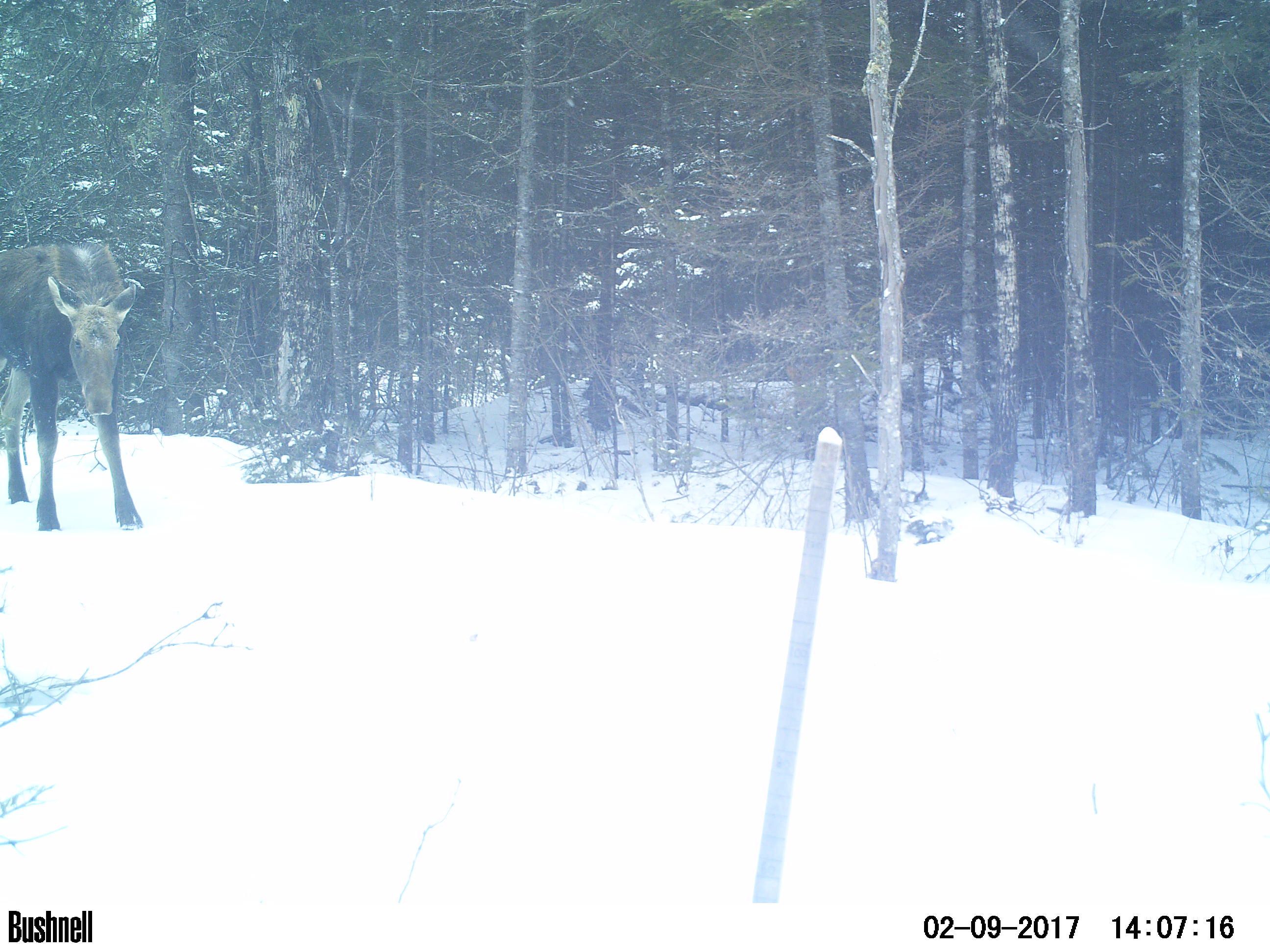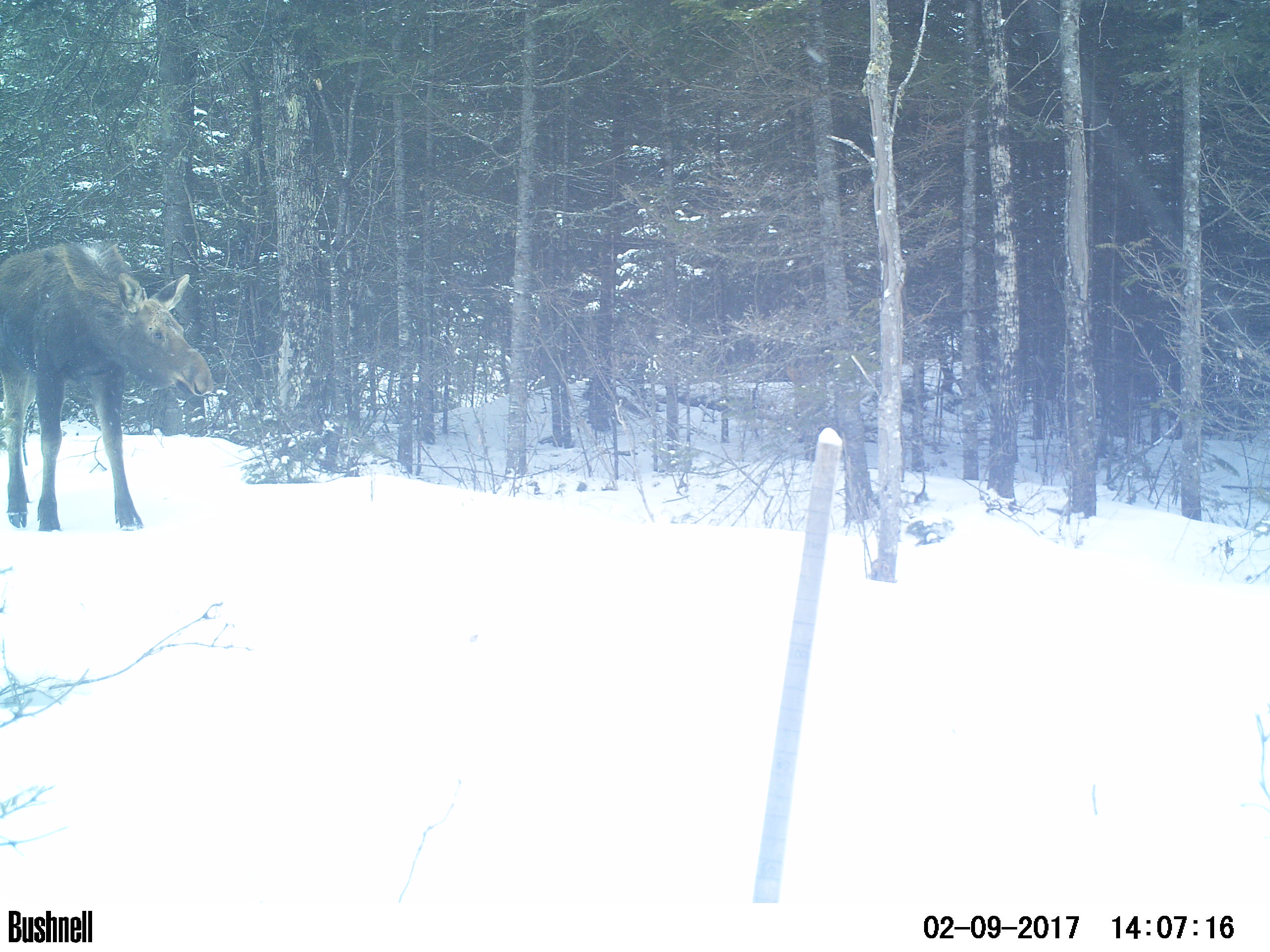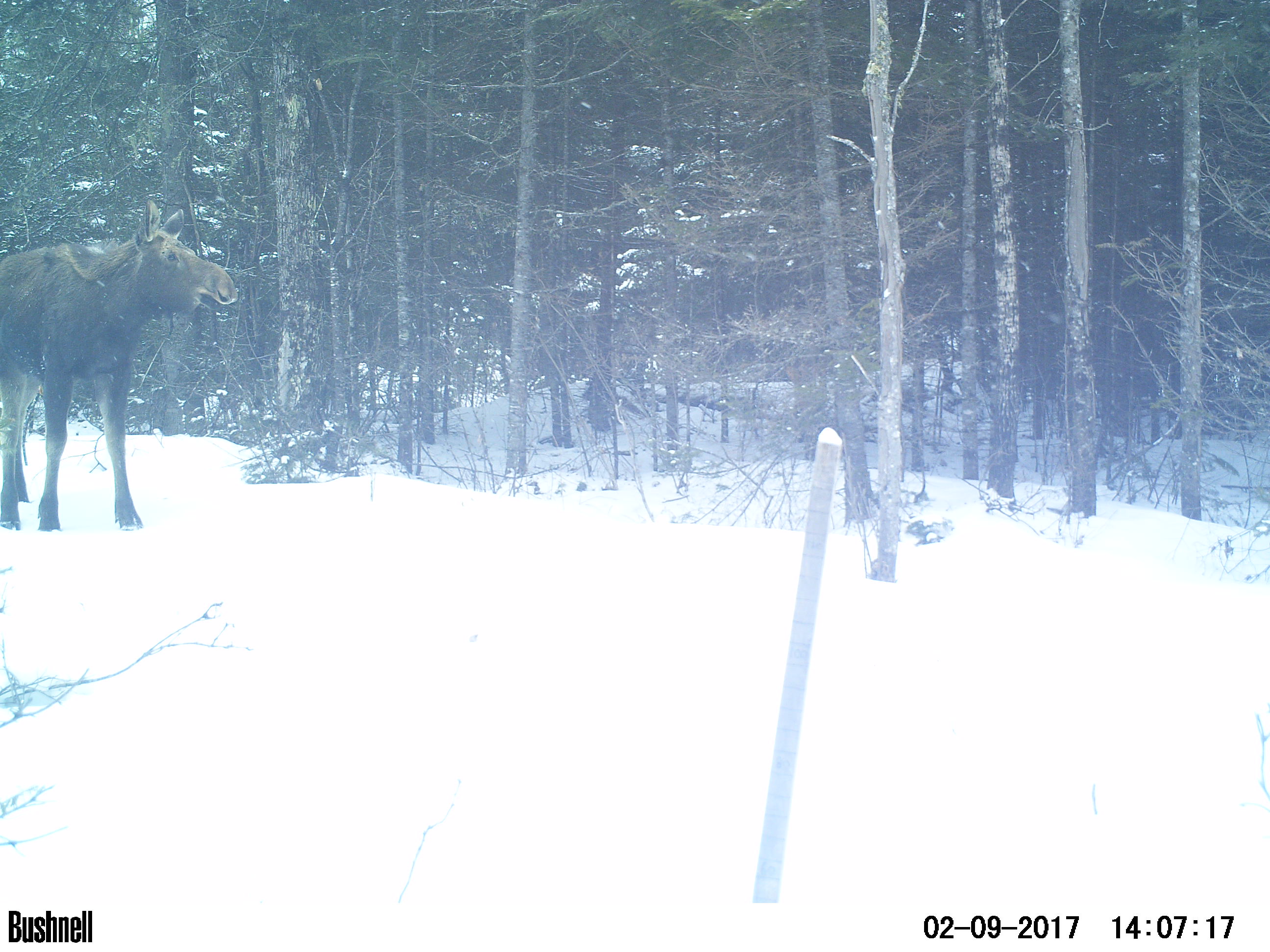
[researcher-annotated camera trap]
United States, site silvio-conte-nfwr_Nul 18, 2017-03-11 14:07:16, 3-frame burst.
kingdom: Animalia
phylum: Chordata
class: Mammalia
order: Artiodactyla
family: Cervidae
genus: Alces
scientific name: Alces alces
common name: moose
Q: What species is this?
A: Moose (Alces alces).